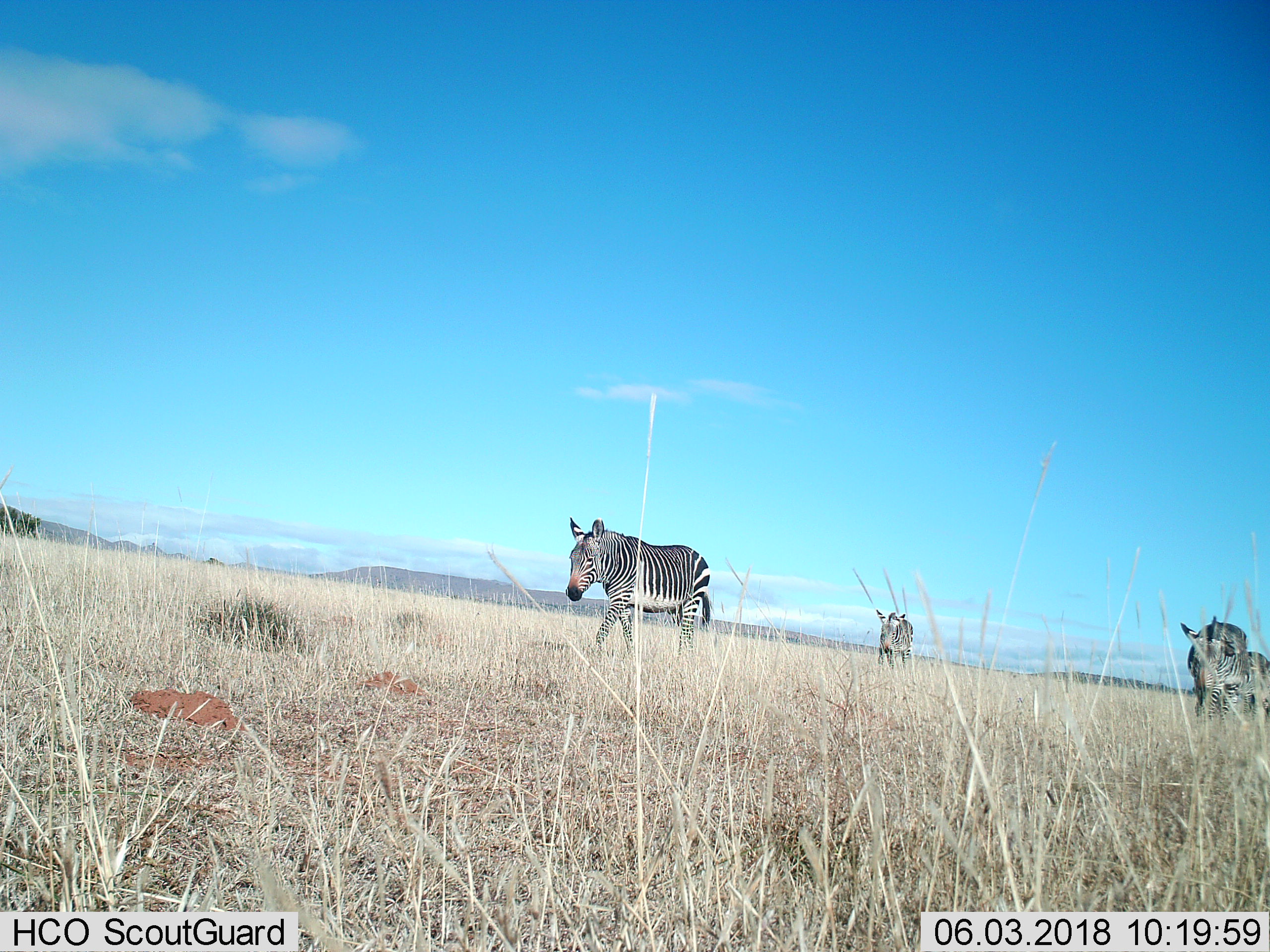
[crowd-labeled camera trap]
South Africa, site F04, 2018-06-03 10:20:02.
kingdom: Animalia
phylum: Chordata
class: Mammalia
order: Perissodactyla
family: Equidae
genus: Equus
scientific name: Equus zebra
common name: mountain zebra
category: zebramountain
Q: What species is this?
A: Zebramountain (mountain zebra) (Equus zebra).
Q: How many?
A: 4.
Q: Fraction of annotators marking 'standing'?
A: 12%.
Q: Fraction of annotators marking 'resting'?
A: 0%.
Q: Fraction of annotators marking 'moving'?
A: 88%.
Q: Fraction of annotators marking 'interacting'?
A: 25%.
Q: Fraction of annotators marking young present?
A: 25%.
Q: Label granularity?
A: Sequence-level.